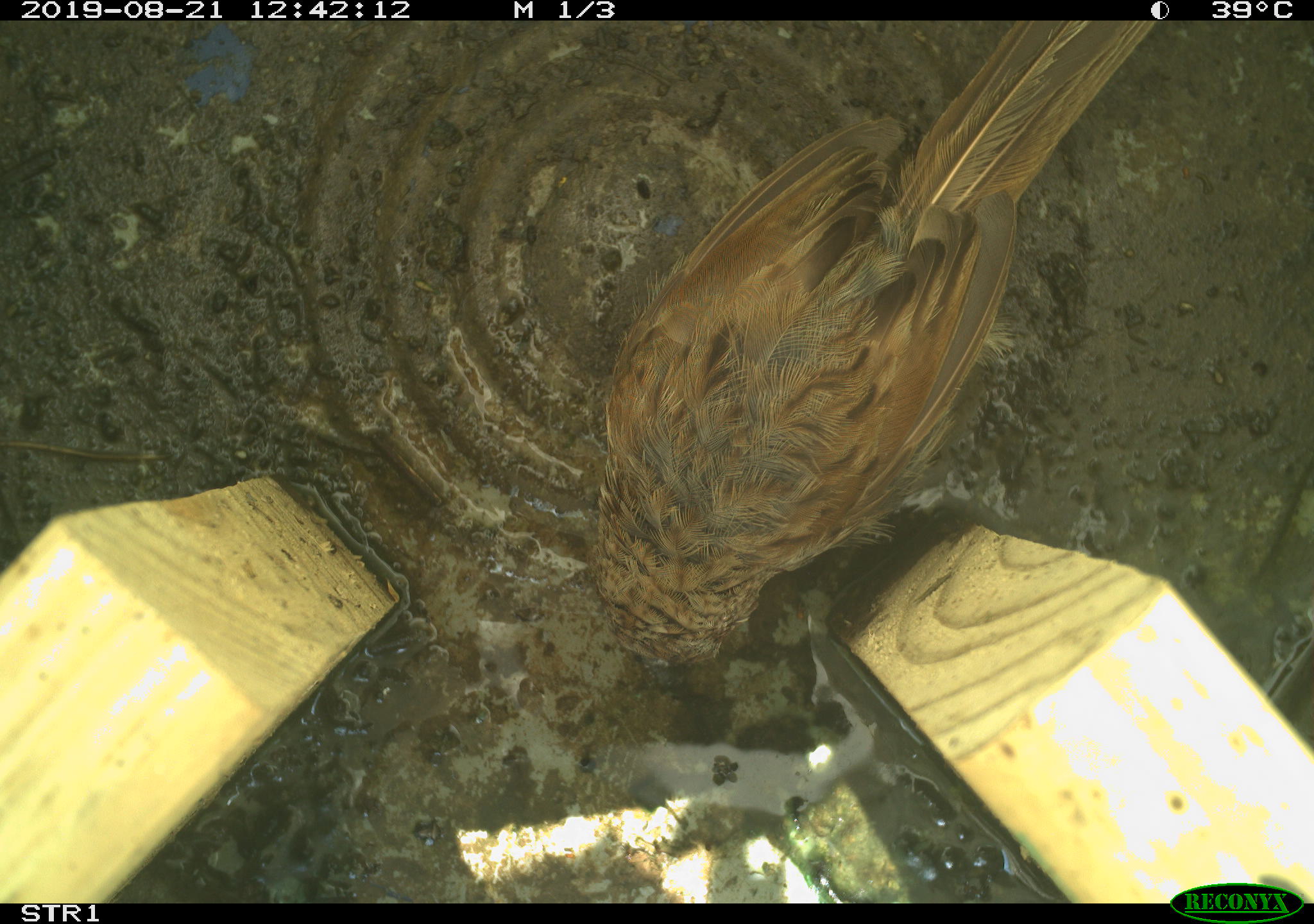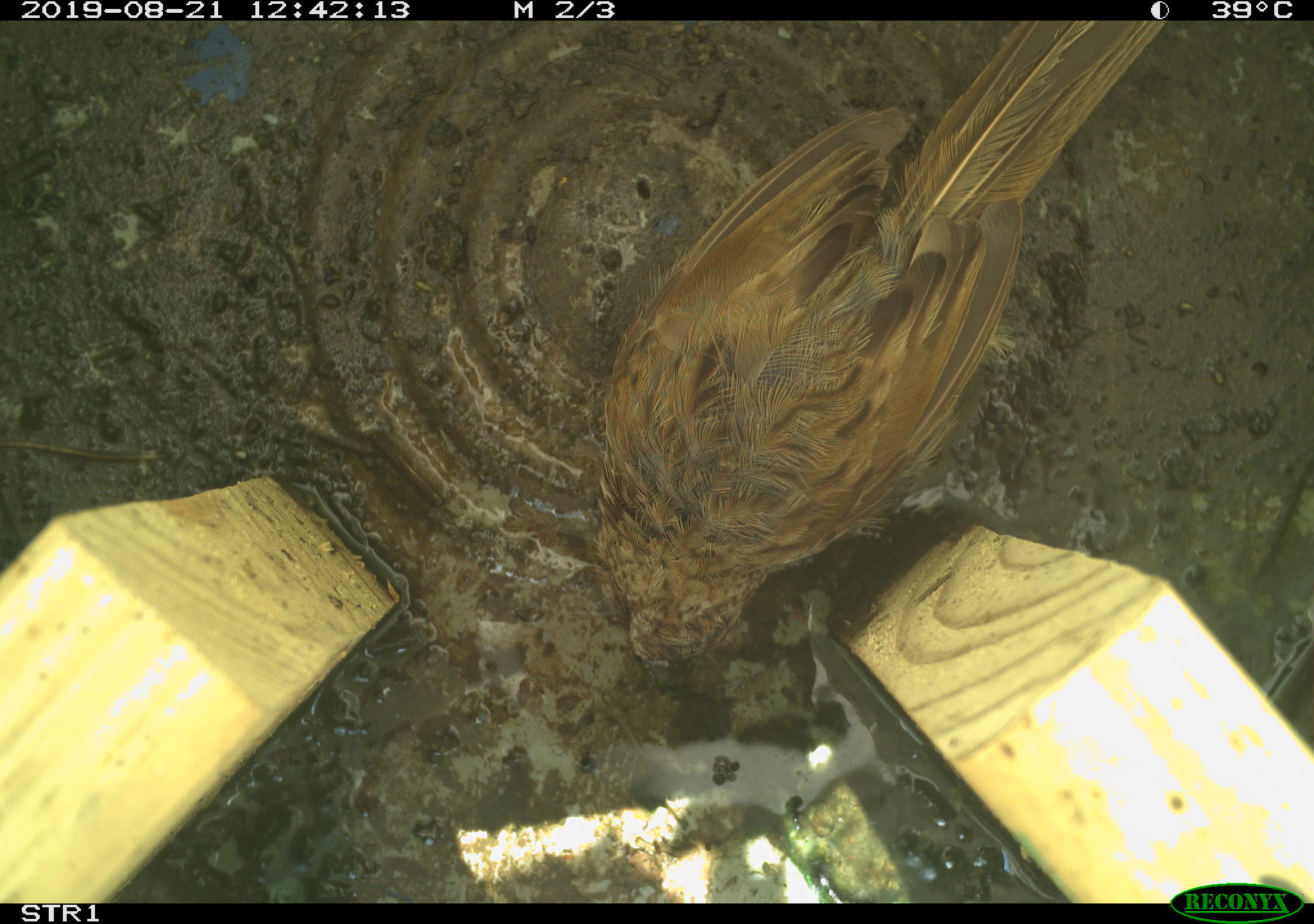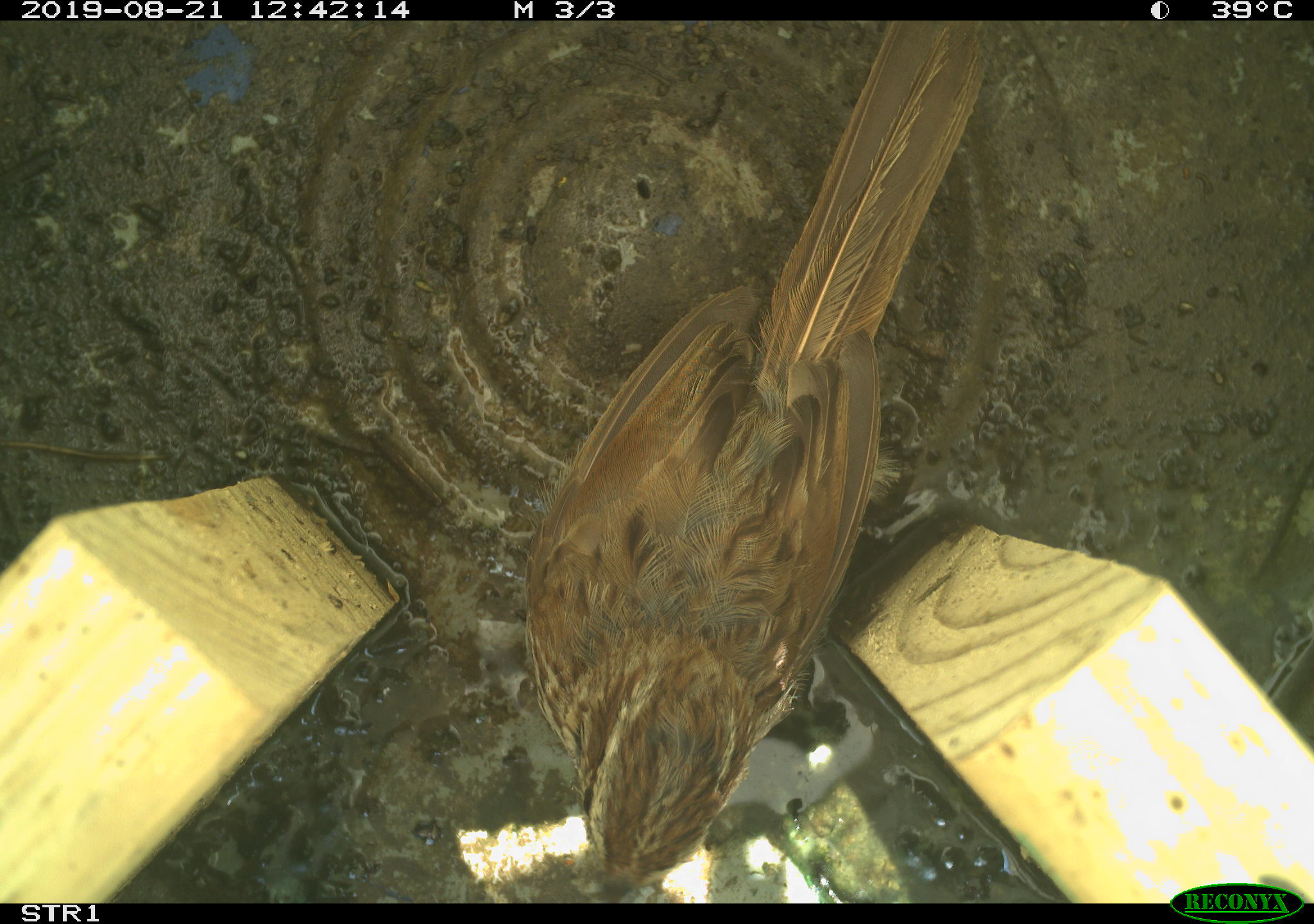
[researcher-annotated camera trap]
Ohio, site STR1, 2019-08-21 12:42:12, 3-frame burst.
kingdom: Animalia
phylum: Chordata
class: Aves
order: Passeriformes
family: Passerellidae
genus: Melospiza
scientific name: Melospiza melodia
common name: song sparrow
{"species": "song sparrow (Melospiza melodia)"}